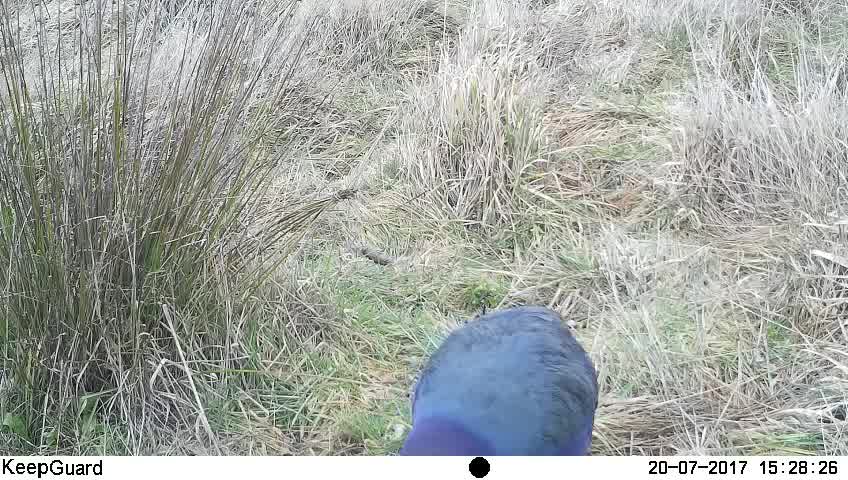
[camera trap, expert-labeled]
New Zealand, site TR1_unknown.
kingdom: Animalia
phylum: Chordata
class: Aves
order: Gruiformes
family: Rallidae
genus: Porphyrio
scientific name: Porphyrio mantelli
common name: takahe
Takahe (Porphyrio mantelli).